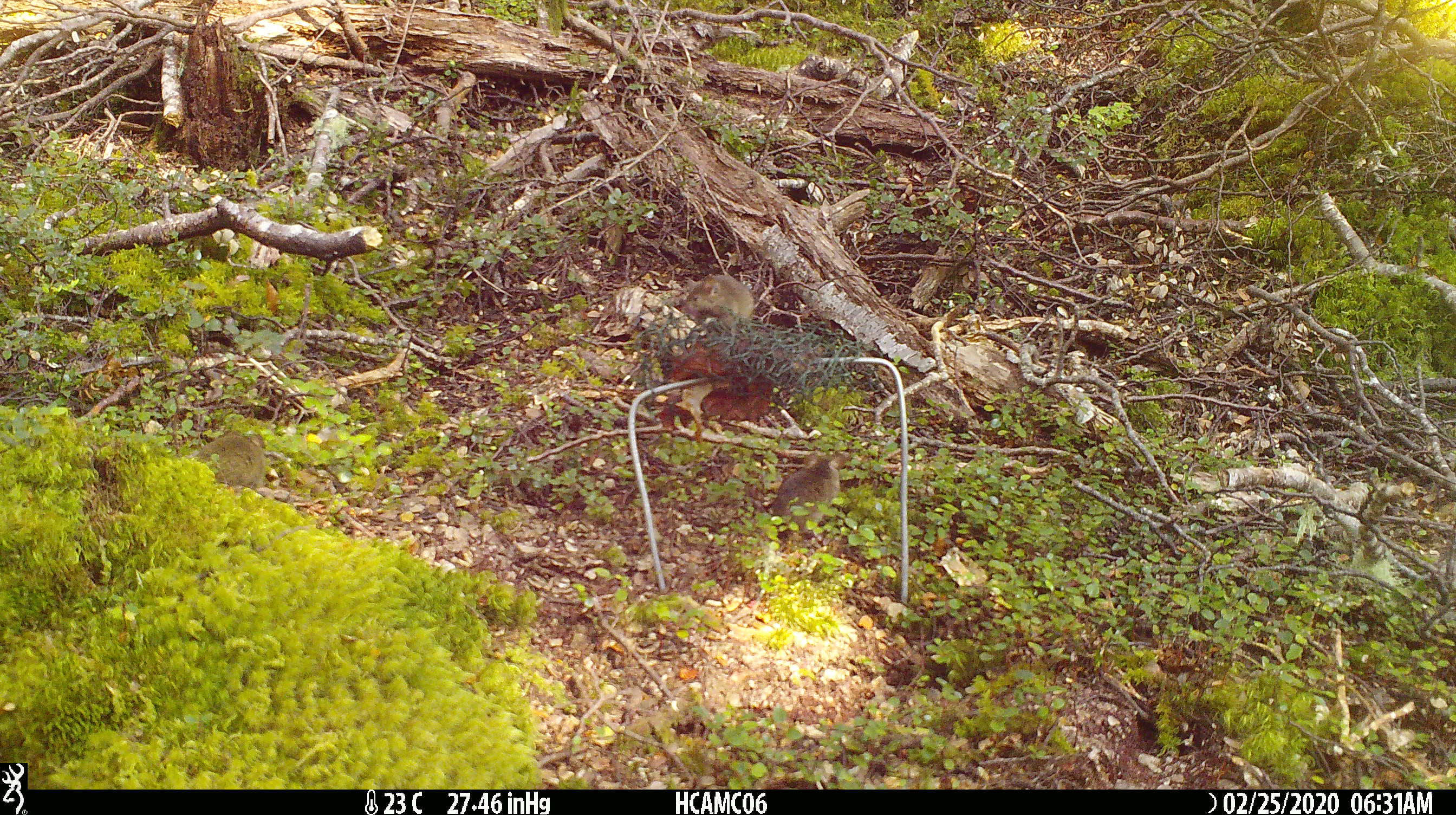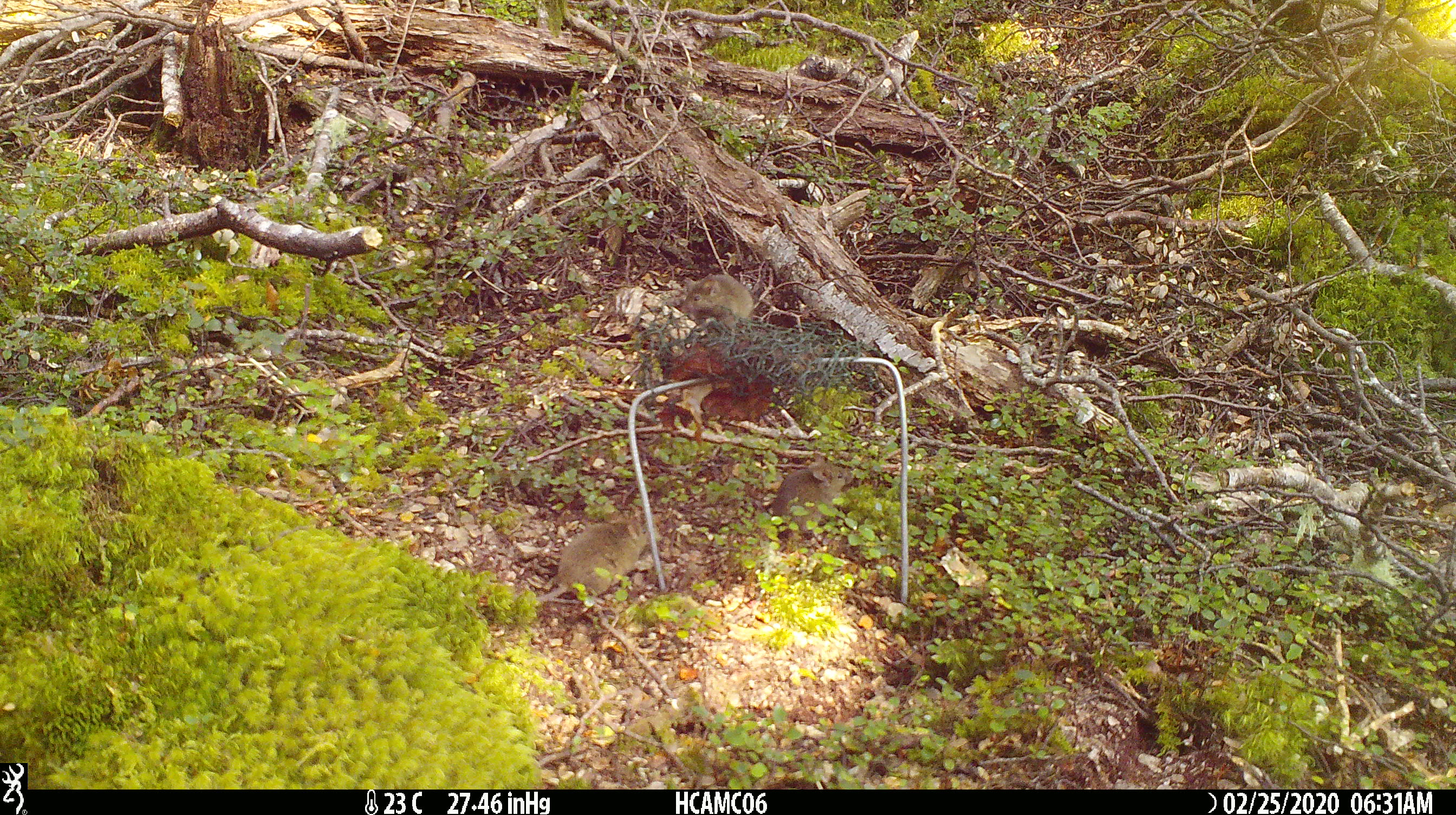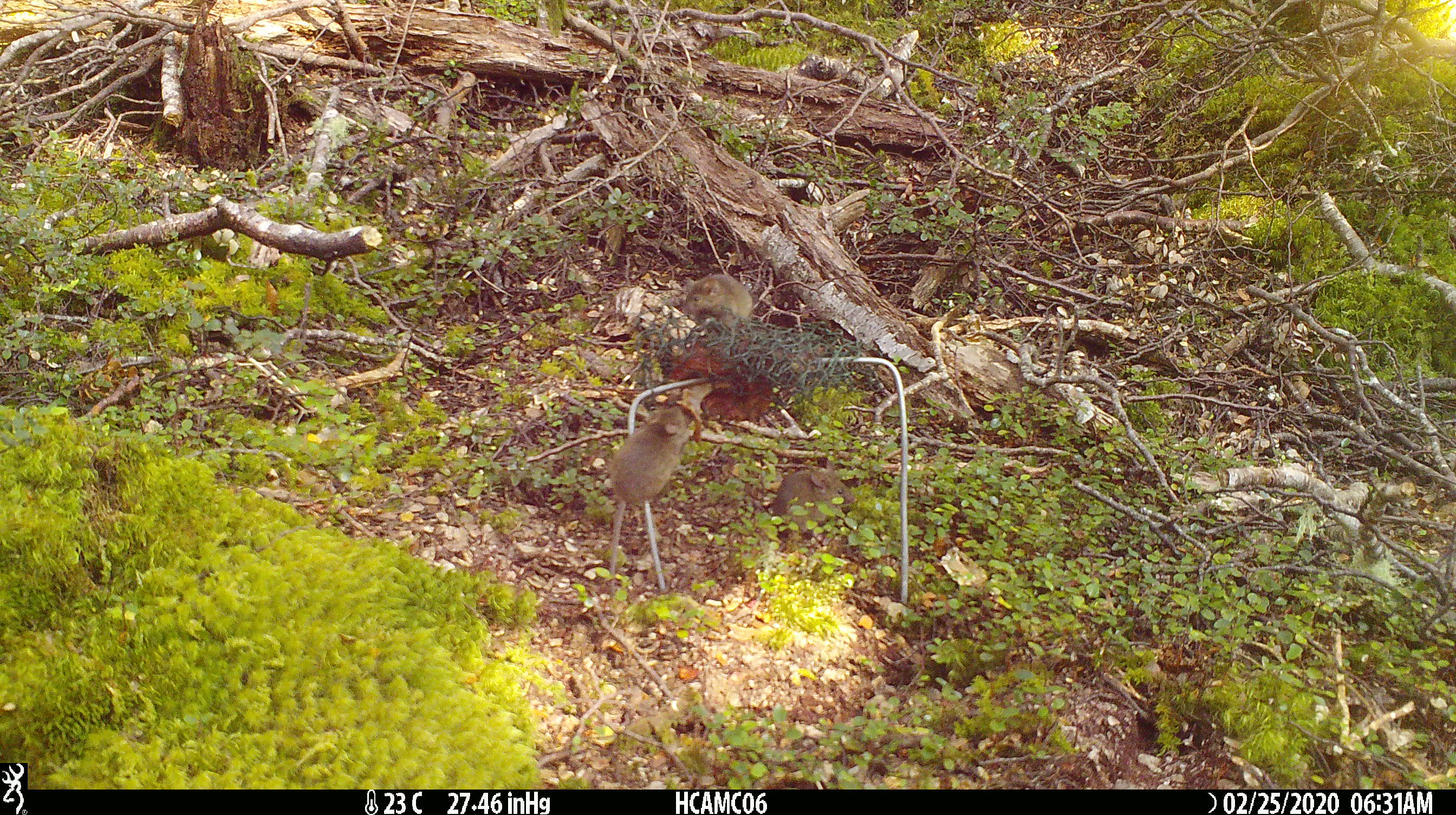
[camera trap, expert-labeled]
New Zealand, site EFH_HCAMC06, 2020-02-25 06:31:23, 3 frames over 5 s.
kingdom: Animalia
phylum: Chordata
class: Mammalia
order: Rodentia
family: Muridae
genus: Mus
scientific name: Mus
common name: mouse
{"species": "mouse (Mus)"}